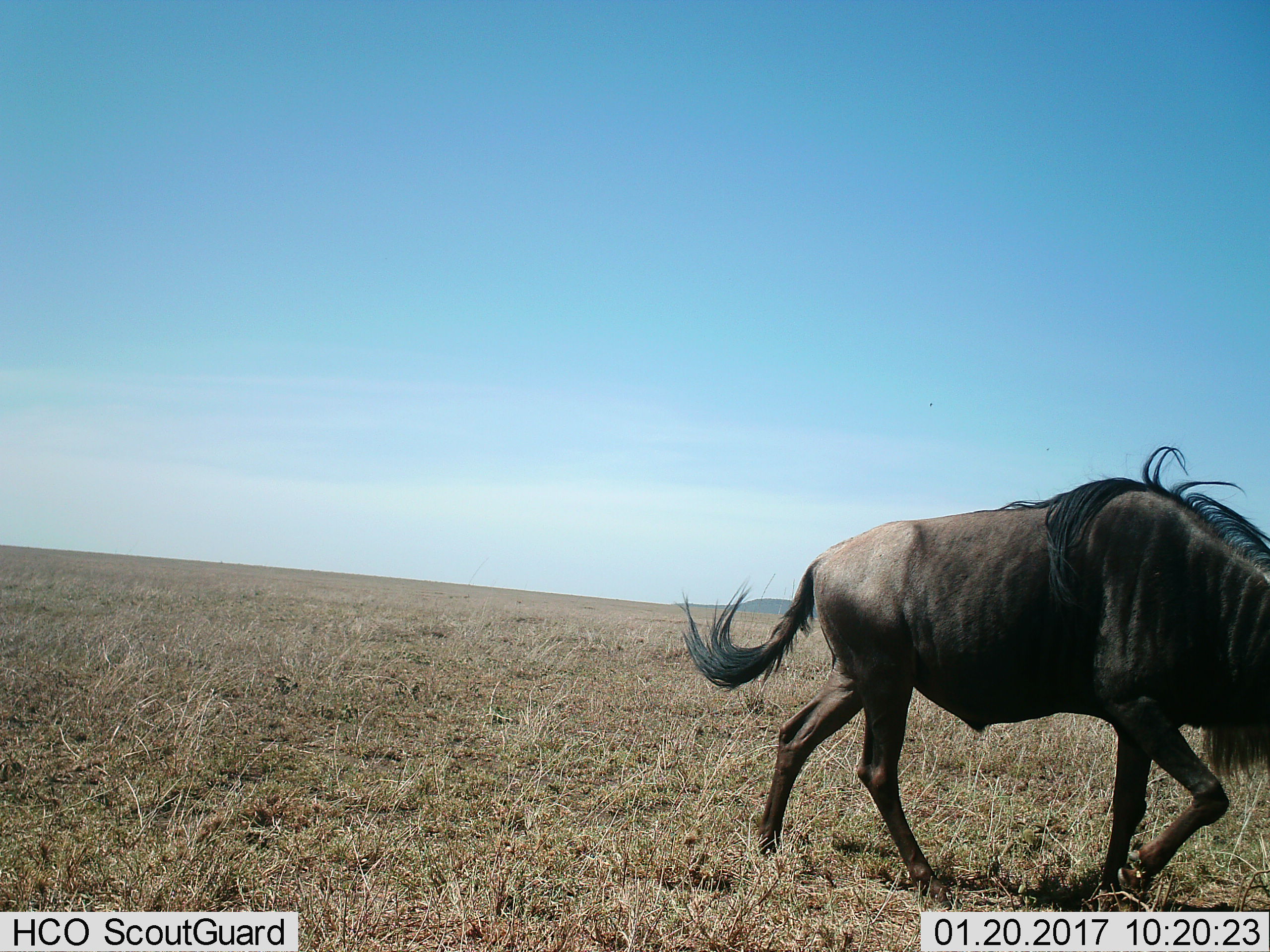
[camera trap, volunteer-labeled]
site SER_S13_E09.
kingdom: Animalia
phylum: Chordata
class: Mammalia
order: Artiodactyla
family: Bovidae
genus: Connochaetes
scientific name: Connochaetes taurinus taurinus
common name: blue wildebeest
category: wildebeestblue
Wildebeestblue (blue wildebeest) (Connochaetes taurinus taurinus), count 1. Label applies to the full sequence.